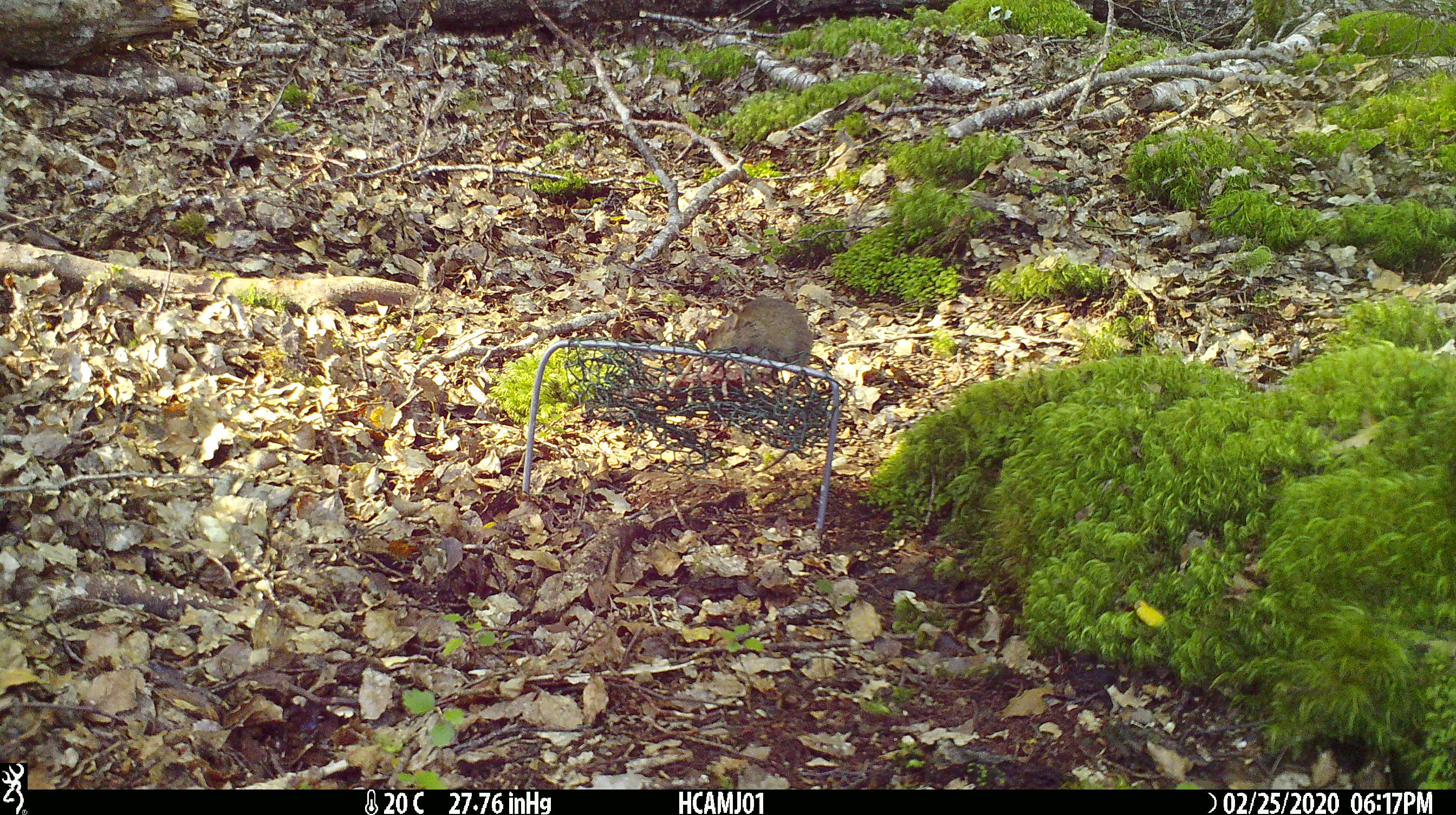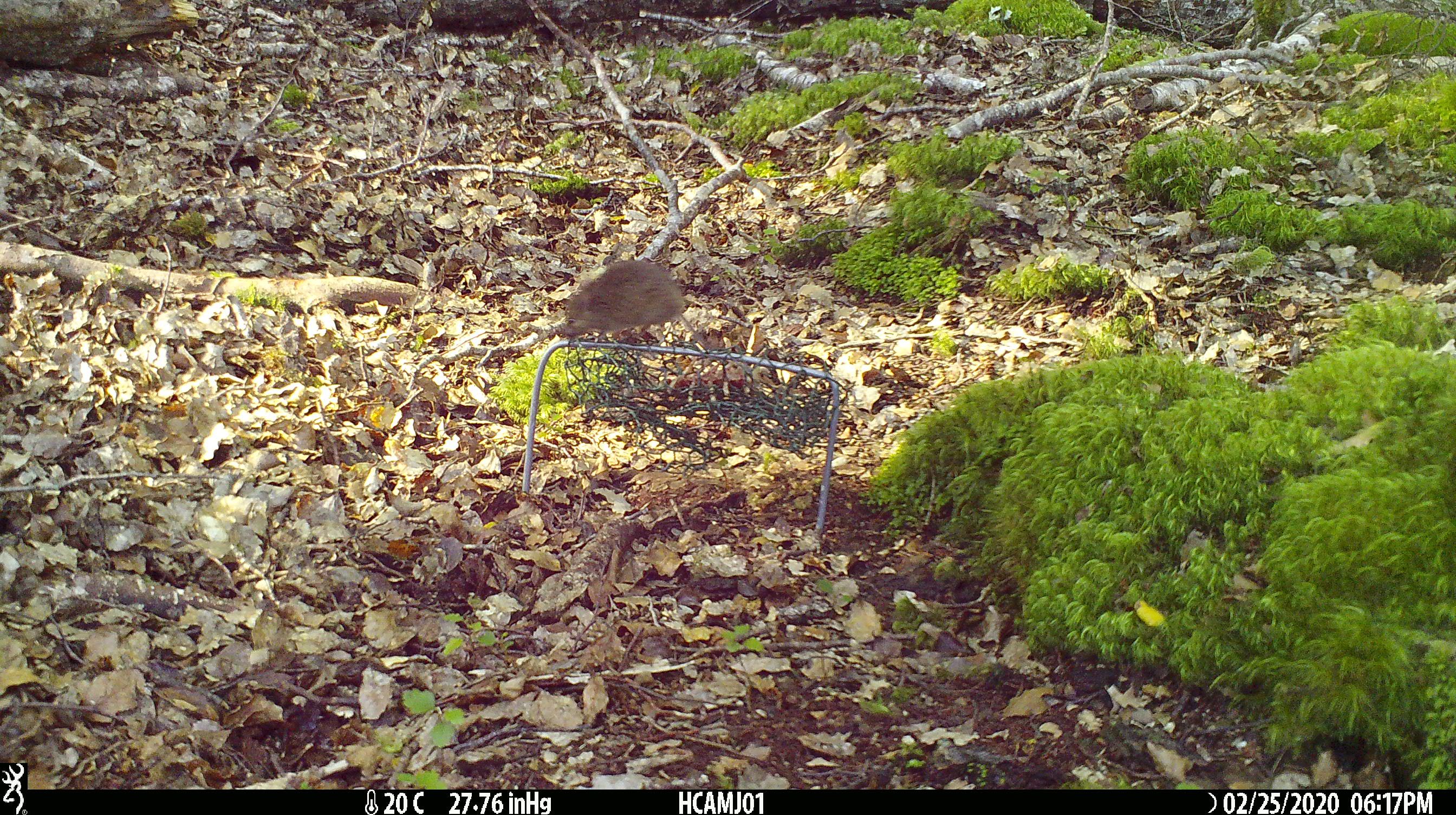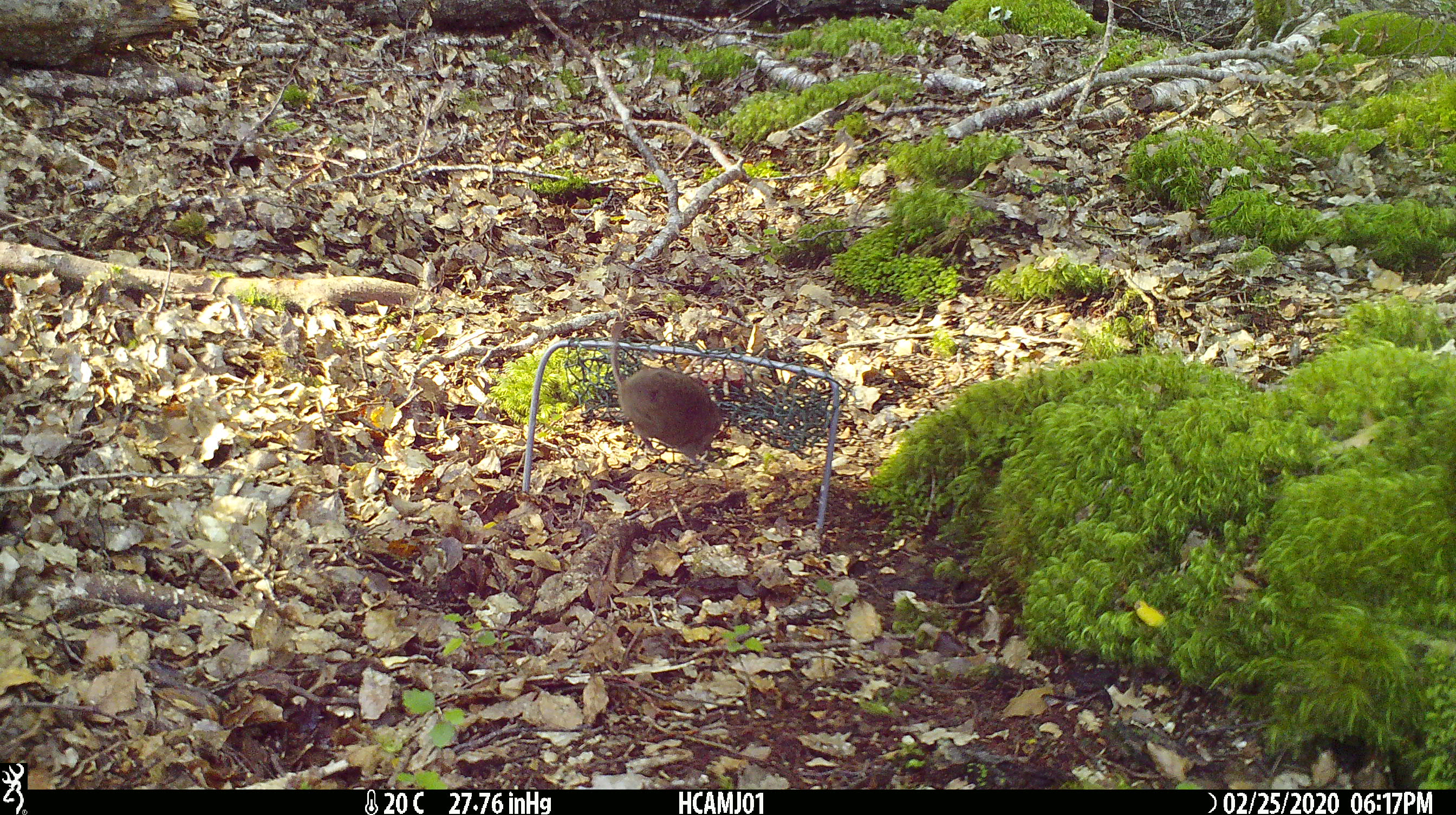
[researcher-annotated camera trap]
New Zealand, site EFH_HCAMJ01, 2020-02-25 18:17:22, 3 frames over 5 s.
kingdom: Animalia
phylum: Chordata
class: Mammalia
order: Rodentia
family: Muridae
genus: Mus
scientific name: Mus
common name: mouse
Mouse (Mus).